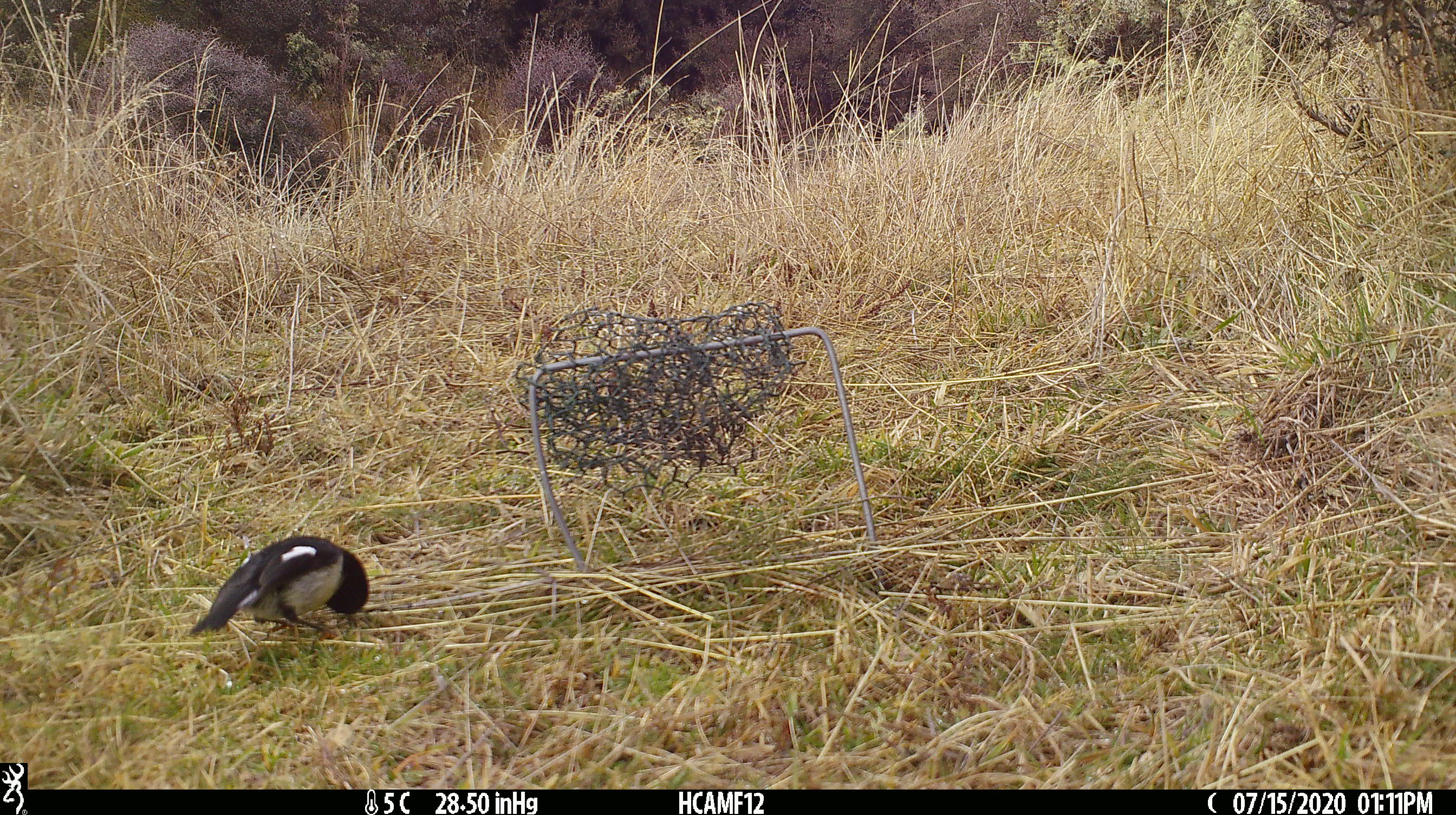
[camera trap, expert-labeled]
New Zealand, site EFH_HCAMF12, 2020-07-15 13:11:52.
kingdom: Animalia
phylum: Chordata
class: Aves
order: Passeriformes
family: Petroicidae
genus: Petroica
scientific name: Petroica macrocephala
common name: tomtit